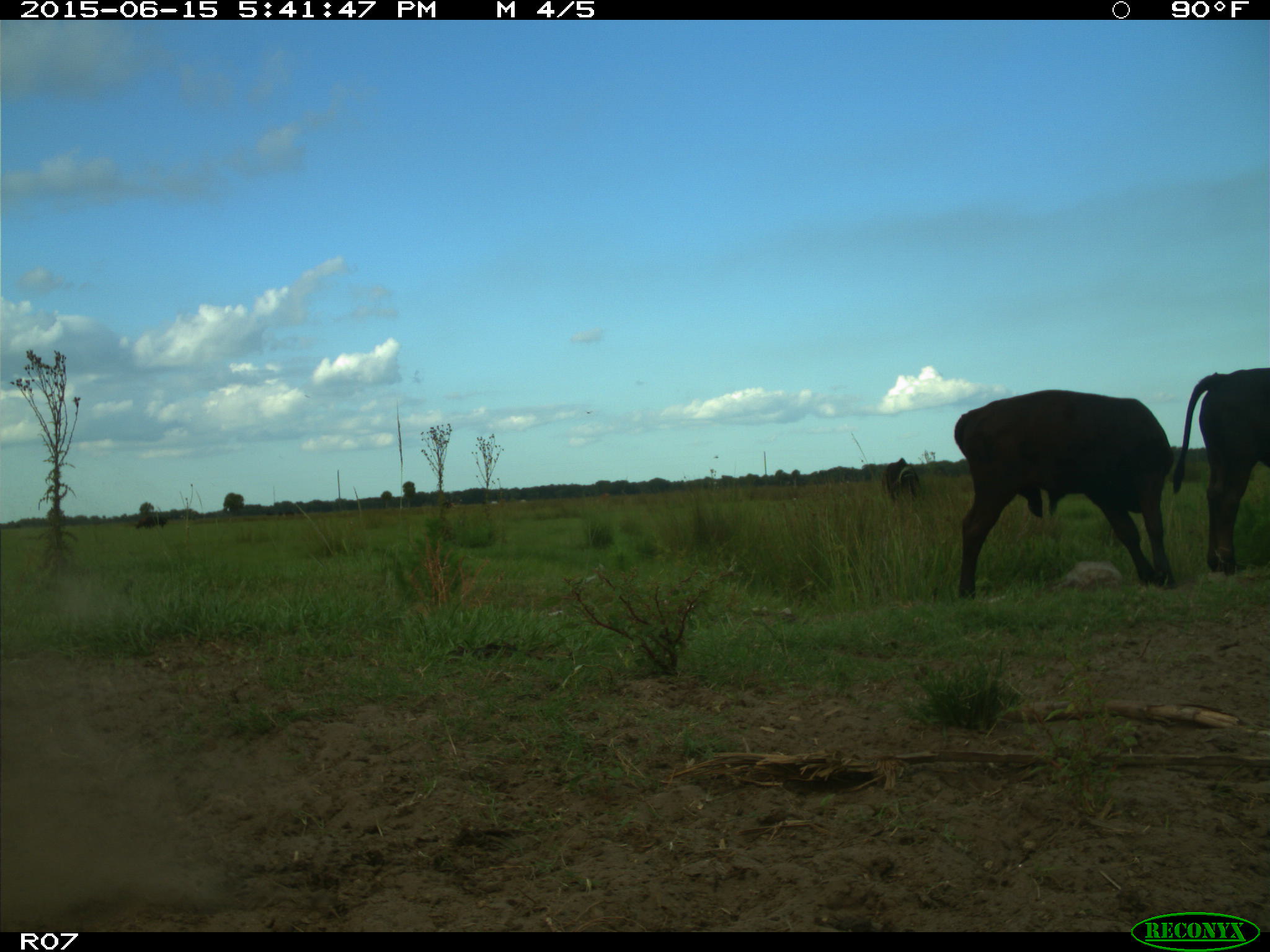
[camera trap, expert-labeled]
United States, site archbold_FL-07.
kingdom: Animalia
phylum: Chordata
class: Mammalia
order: Artiodactyla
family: Bovidae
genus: Bos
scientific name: Bos taurus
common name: domestic cow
Bos taurus (domestic cow).